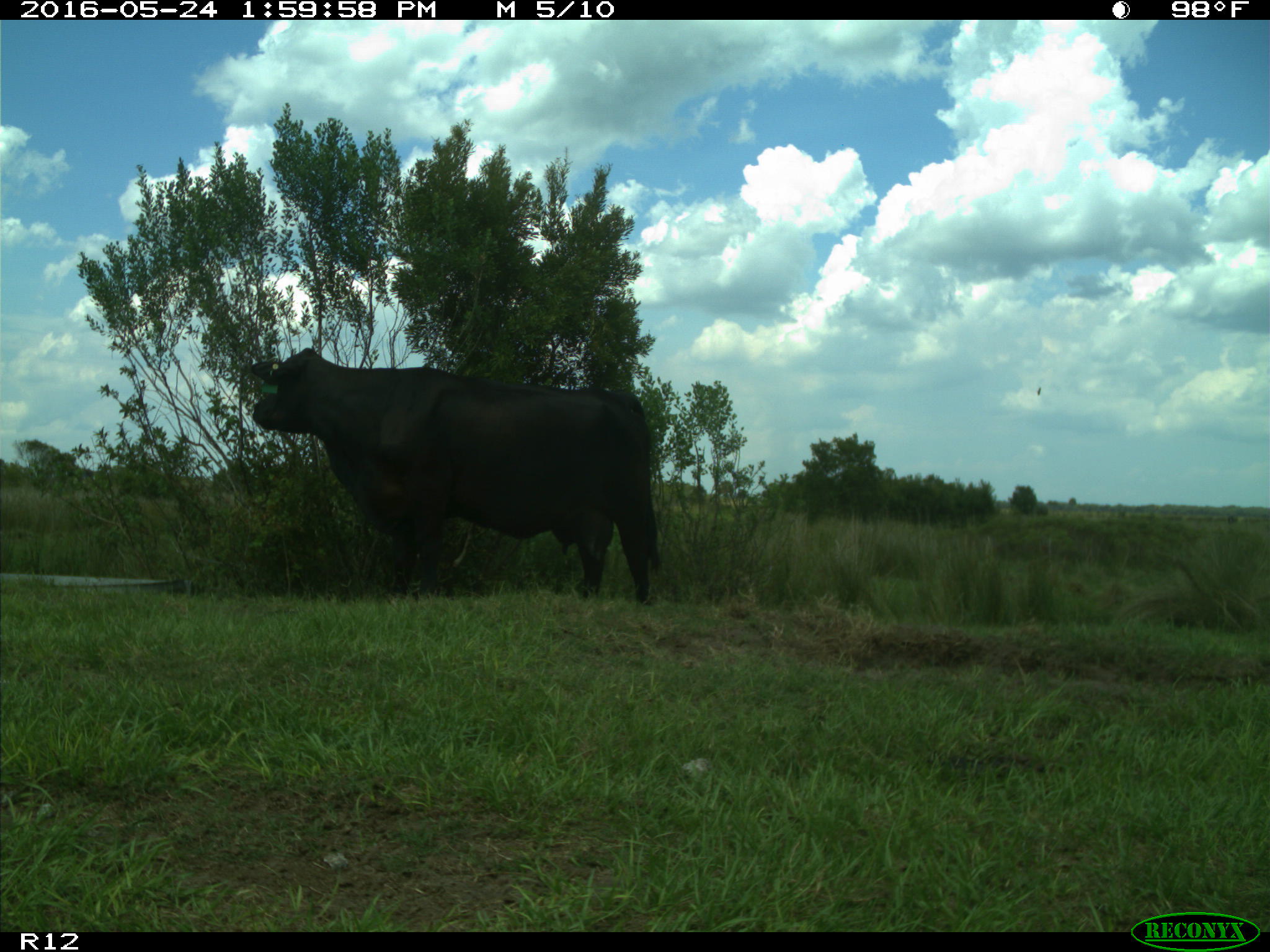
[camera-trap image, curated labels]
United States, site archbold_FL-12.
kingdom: Animalia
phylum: Chordata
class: Mammalia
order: Artiodactyla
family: Bovidae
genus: Bos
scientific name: Bos taurus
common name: domestic cow